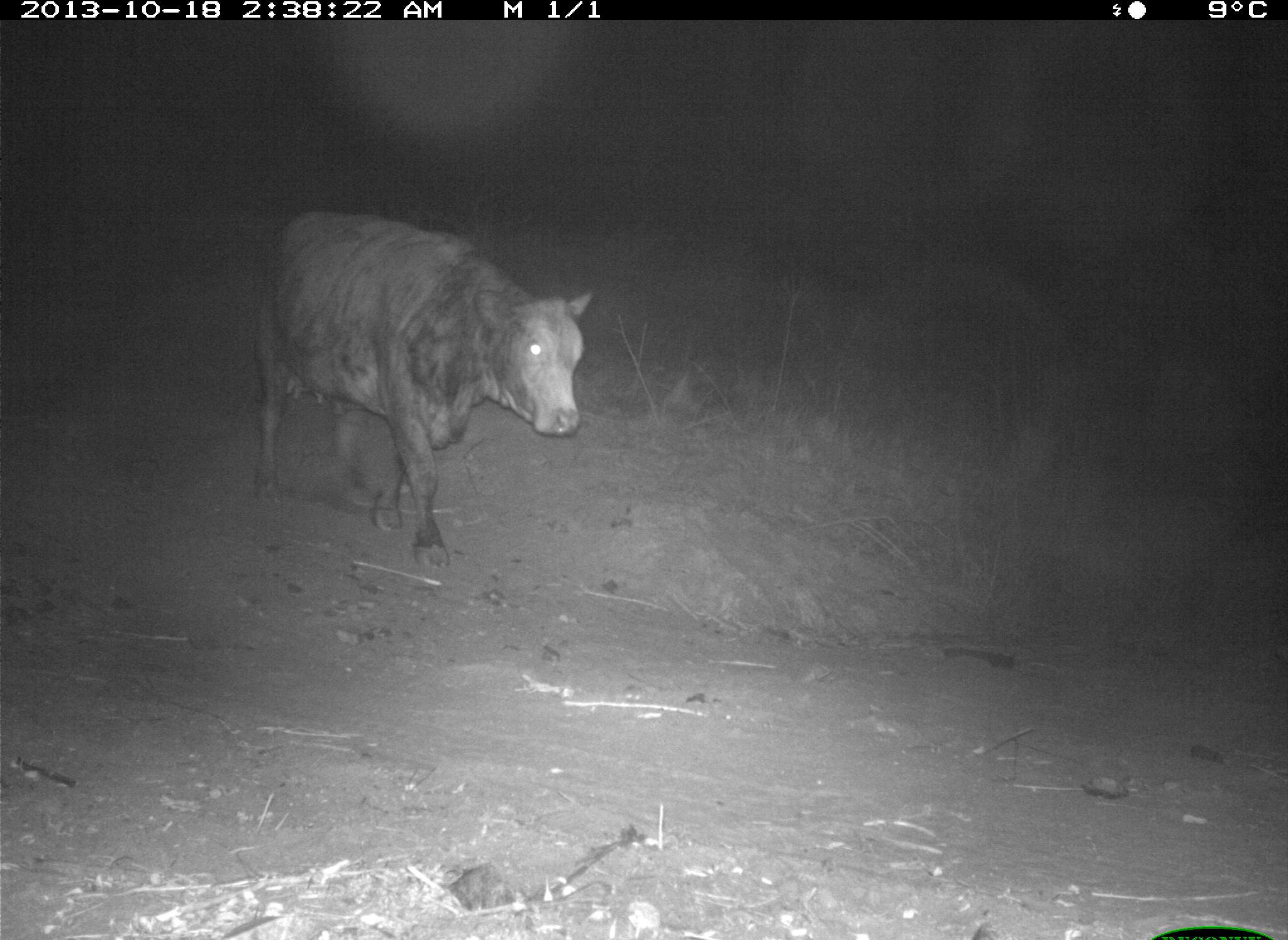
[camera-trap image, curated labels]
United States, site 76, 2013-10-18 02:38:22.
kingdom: Animalia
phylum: Chordata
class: Mammalia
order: Artiodactyla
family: Bovidae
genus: Bos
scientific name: Bos taurus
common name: cow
Cow (Bos taurus).